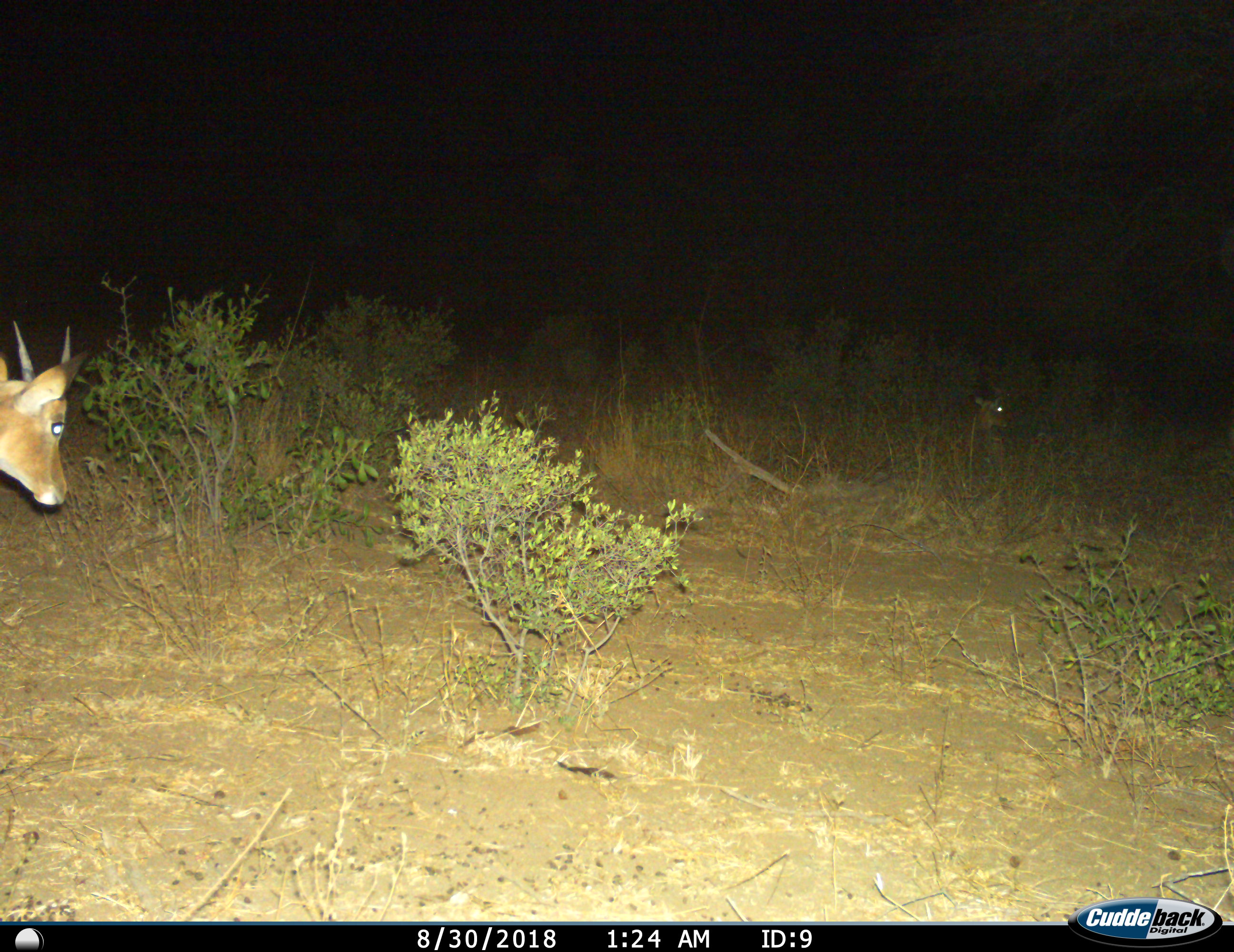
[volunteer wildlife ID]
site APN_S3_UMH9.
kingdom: Animalia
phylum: Chordata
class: Mammalia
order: Artiodactyla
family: Bovidae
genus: Aepyceros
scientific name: Aepyceros melampus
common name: impala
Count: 1.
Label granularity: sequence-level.